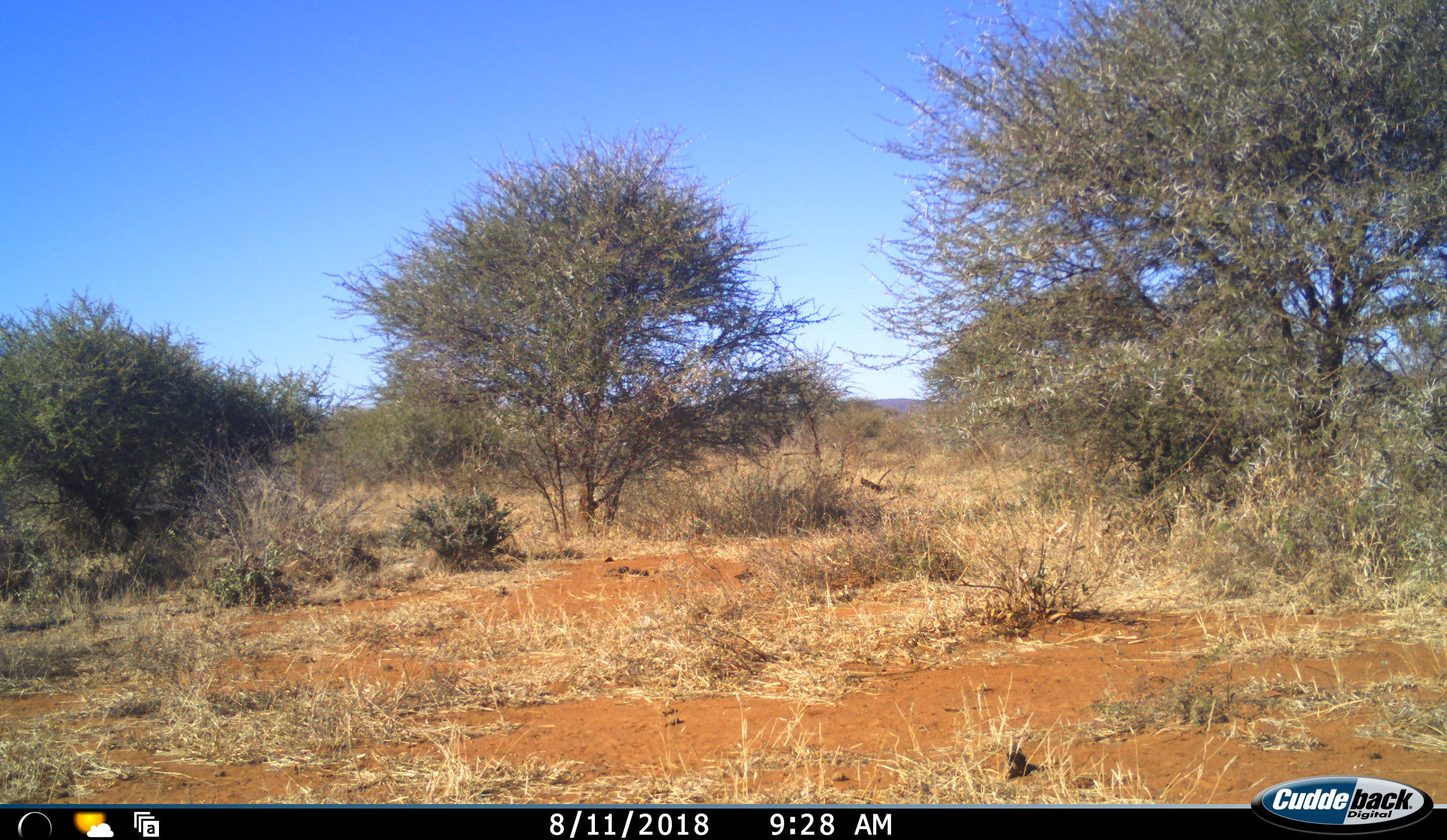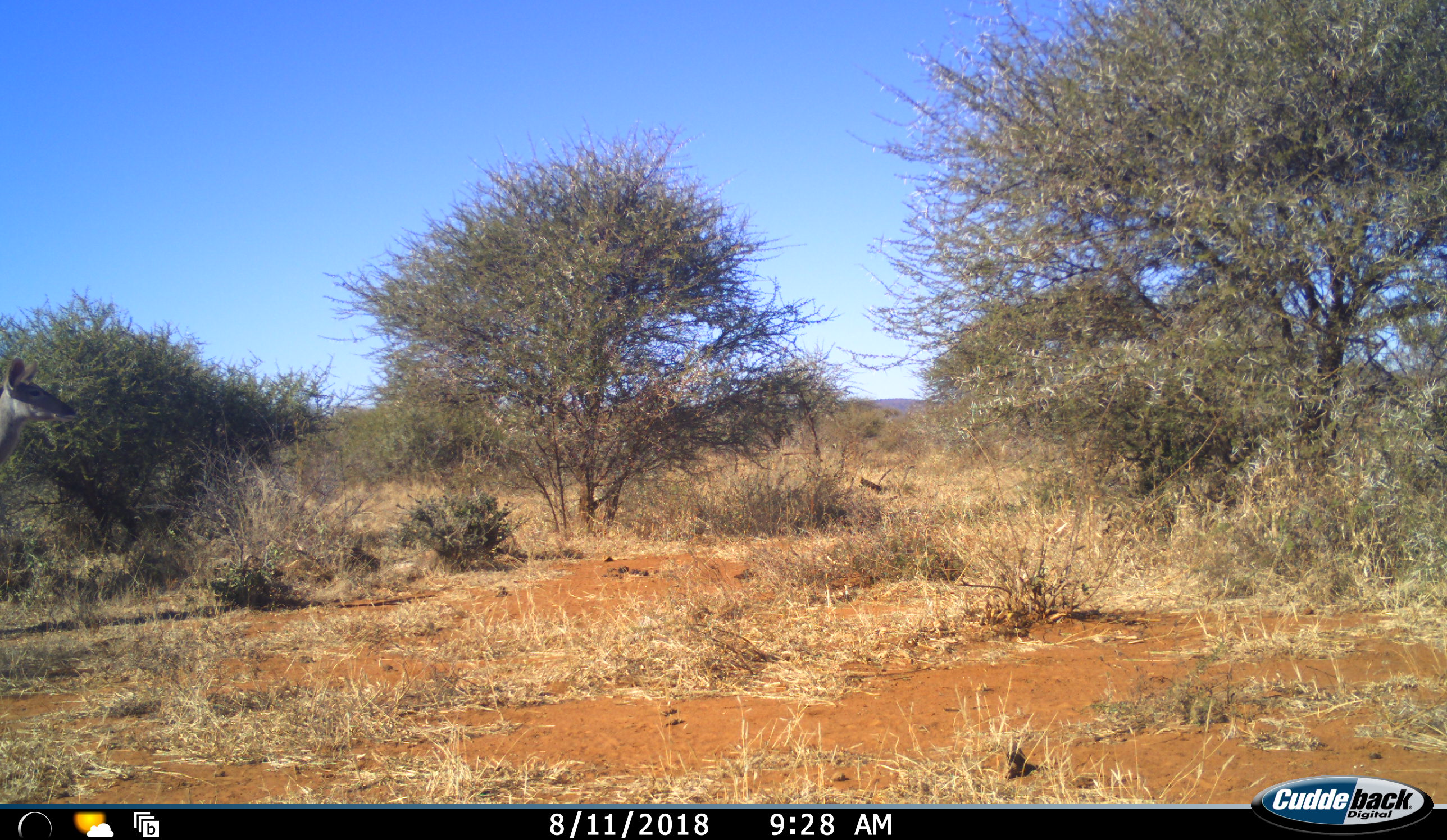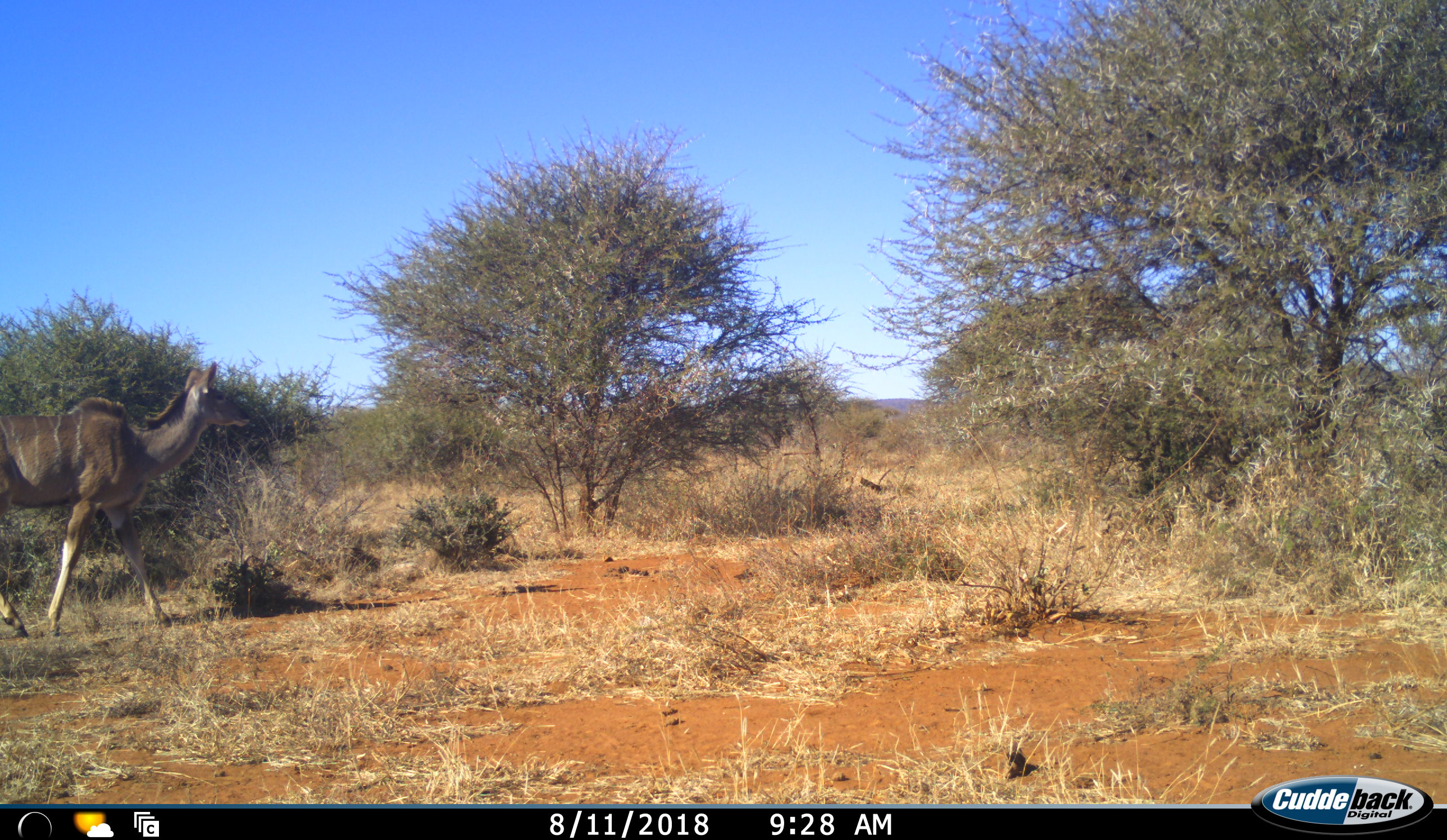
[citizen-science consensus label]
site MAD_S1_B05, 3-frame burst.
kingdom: Animalia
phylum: Chordata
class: Mammalia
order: Artiodactyla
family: Bovidae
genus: Tragelaphus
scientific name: Tragelaphus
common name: kudu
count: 1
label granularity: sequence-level